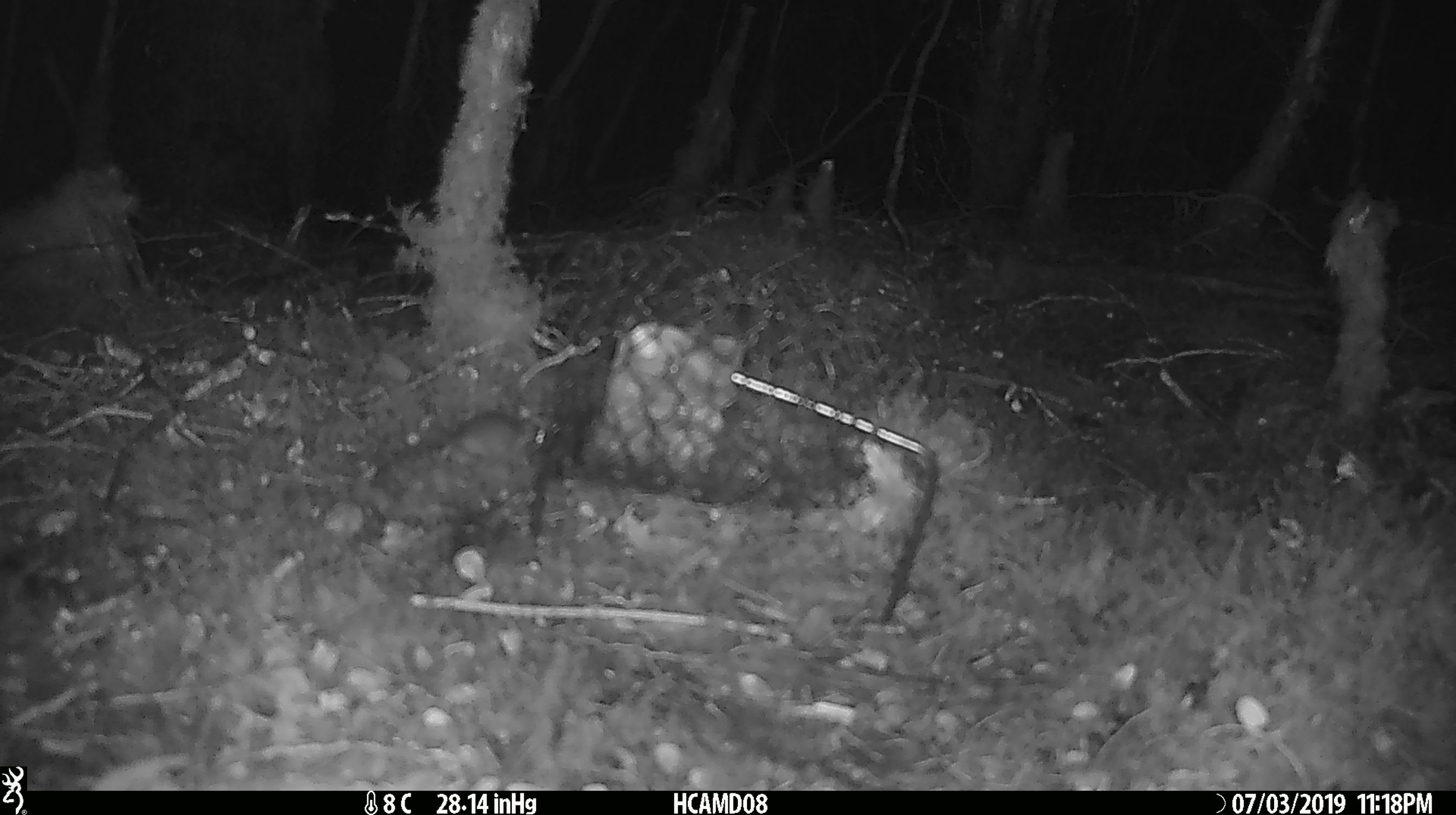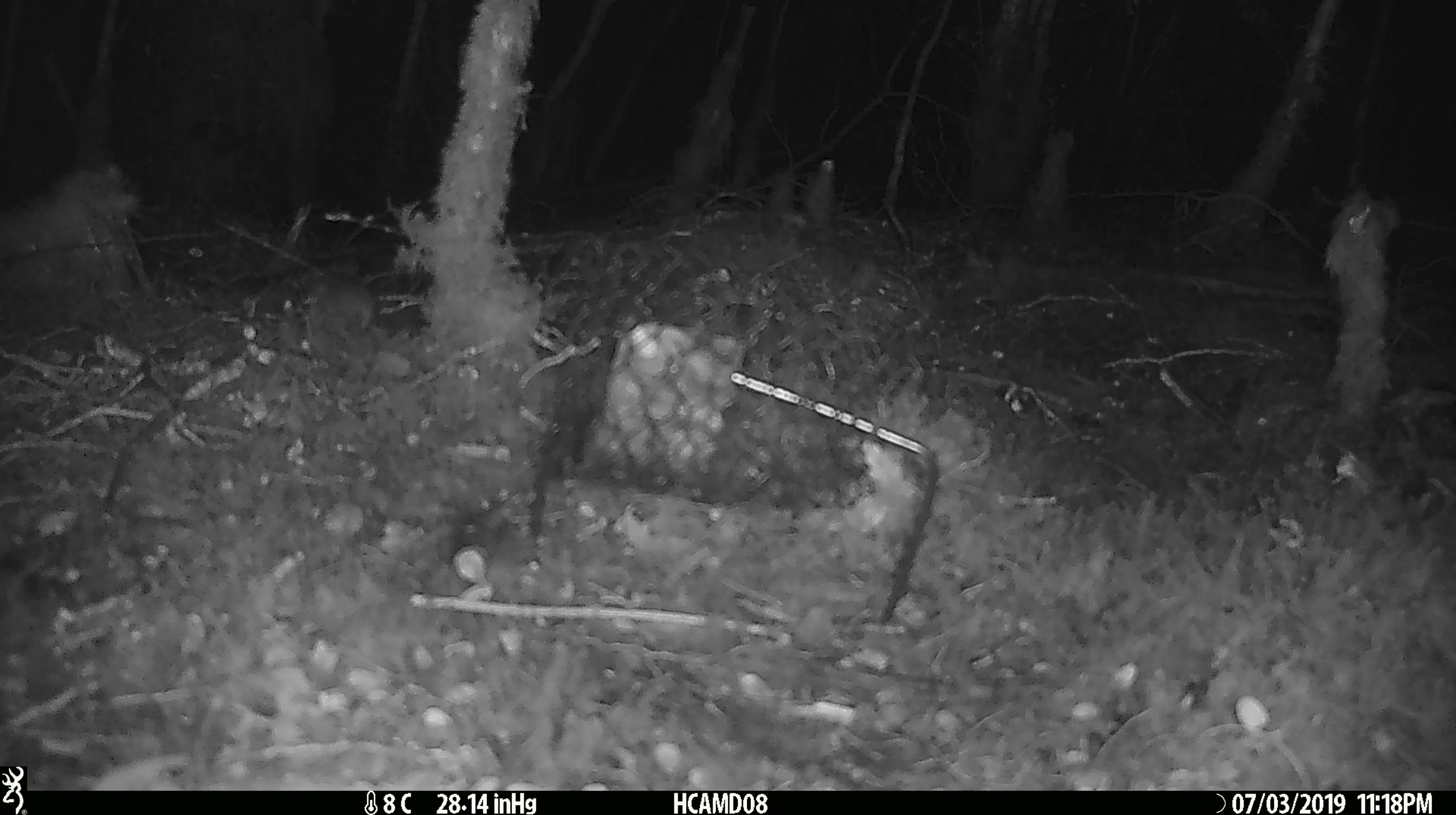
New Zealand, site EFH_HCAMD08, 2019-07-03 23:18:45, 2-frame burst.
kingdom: Animalia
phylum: Chordata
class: Mammalia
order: Rodentia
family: Muridae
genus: Mus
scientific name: Mus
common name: mouse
Mouse (Mus).